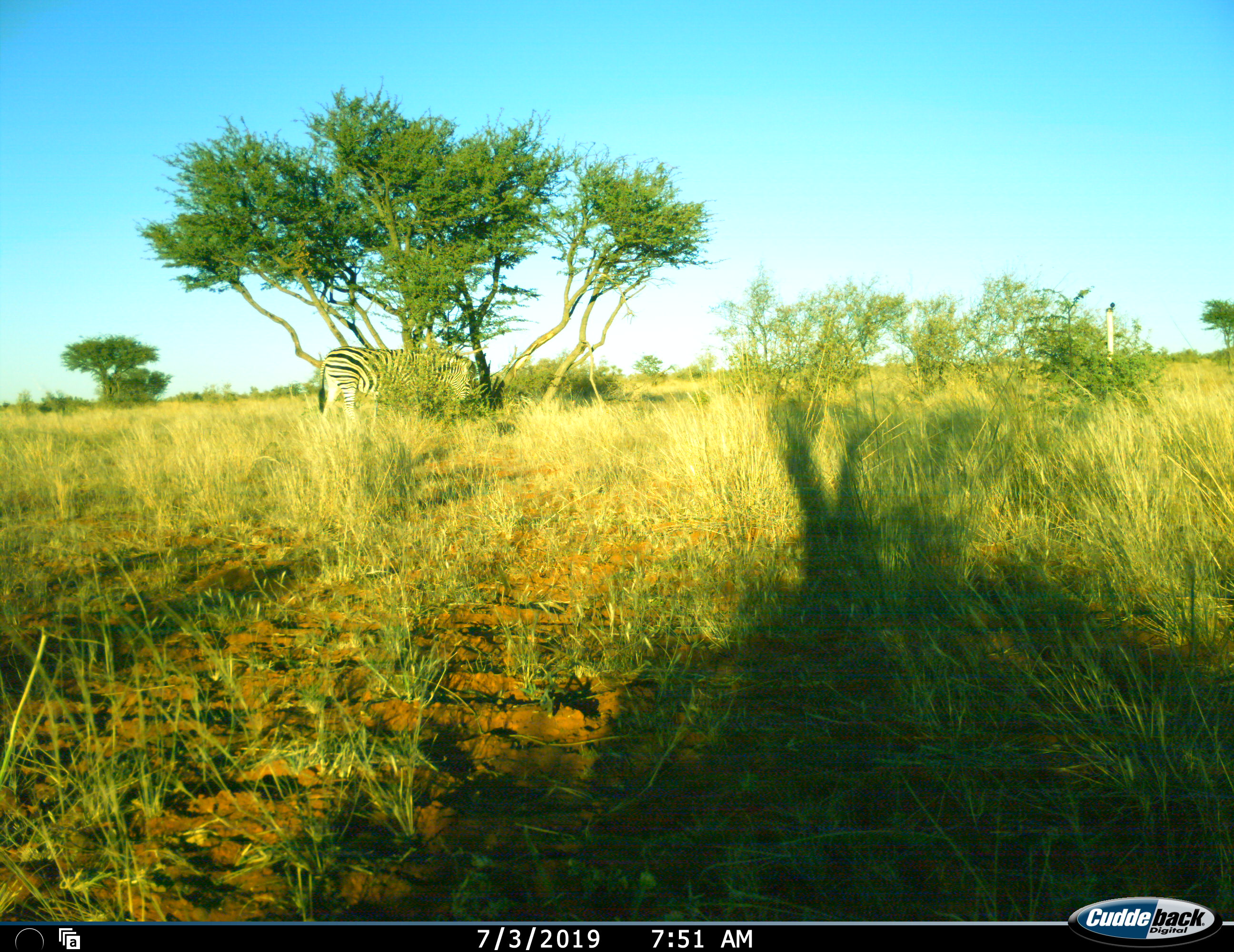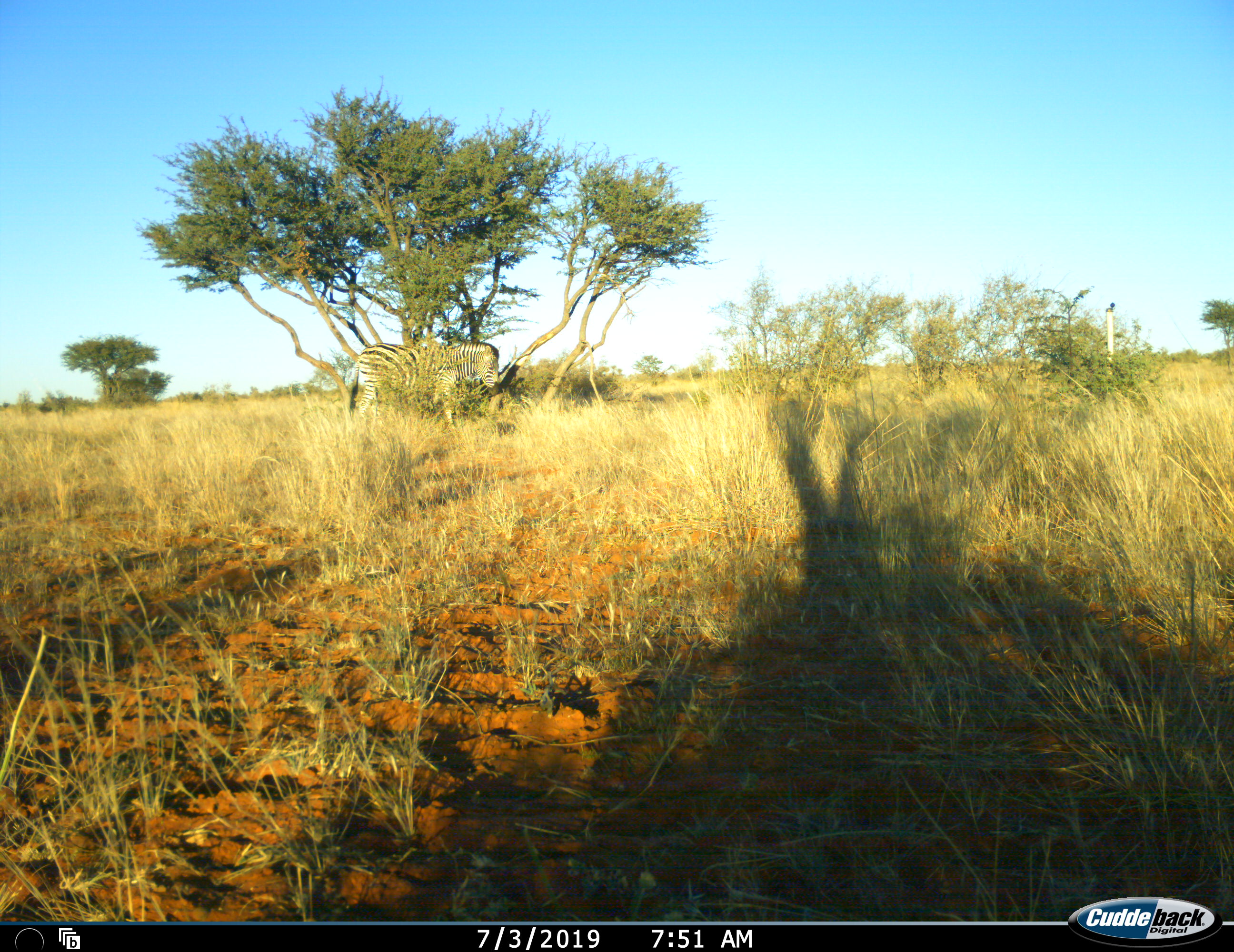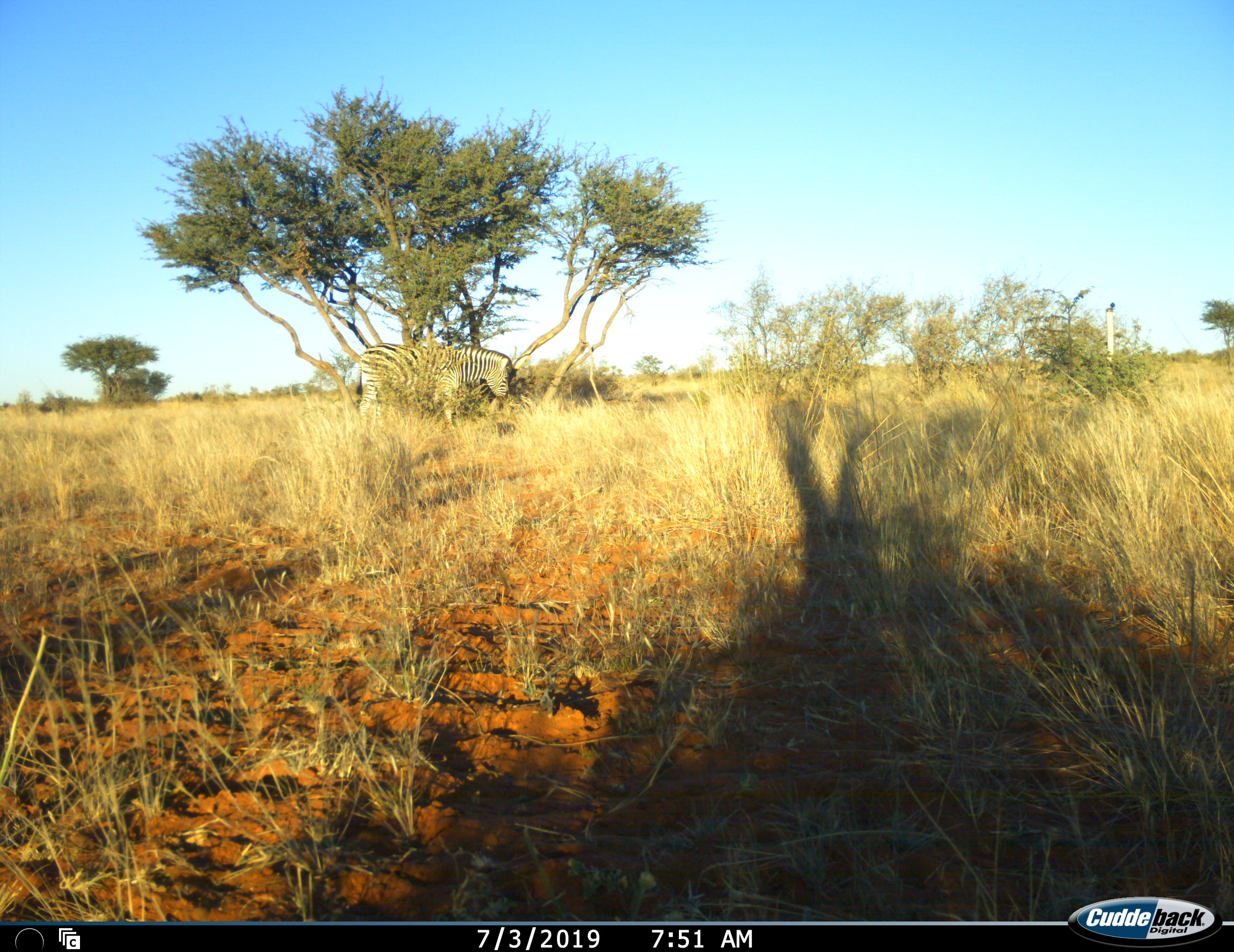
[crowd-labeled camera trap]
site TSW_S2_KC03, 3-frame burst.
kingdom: Animalia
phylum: Chordata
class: Mammalia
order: Perissodactyla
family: Equidae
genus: Equus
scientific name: Equus quagga burchellii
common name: burchell's zebra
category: zebraburchells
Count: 1.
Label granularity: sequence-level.